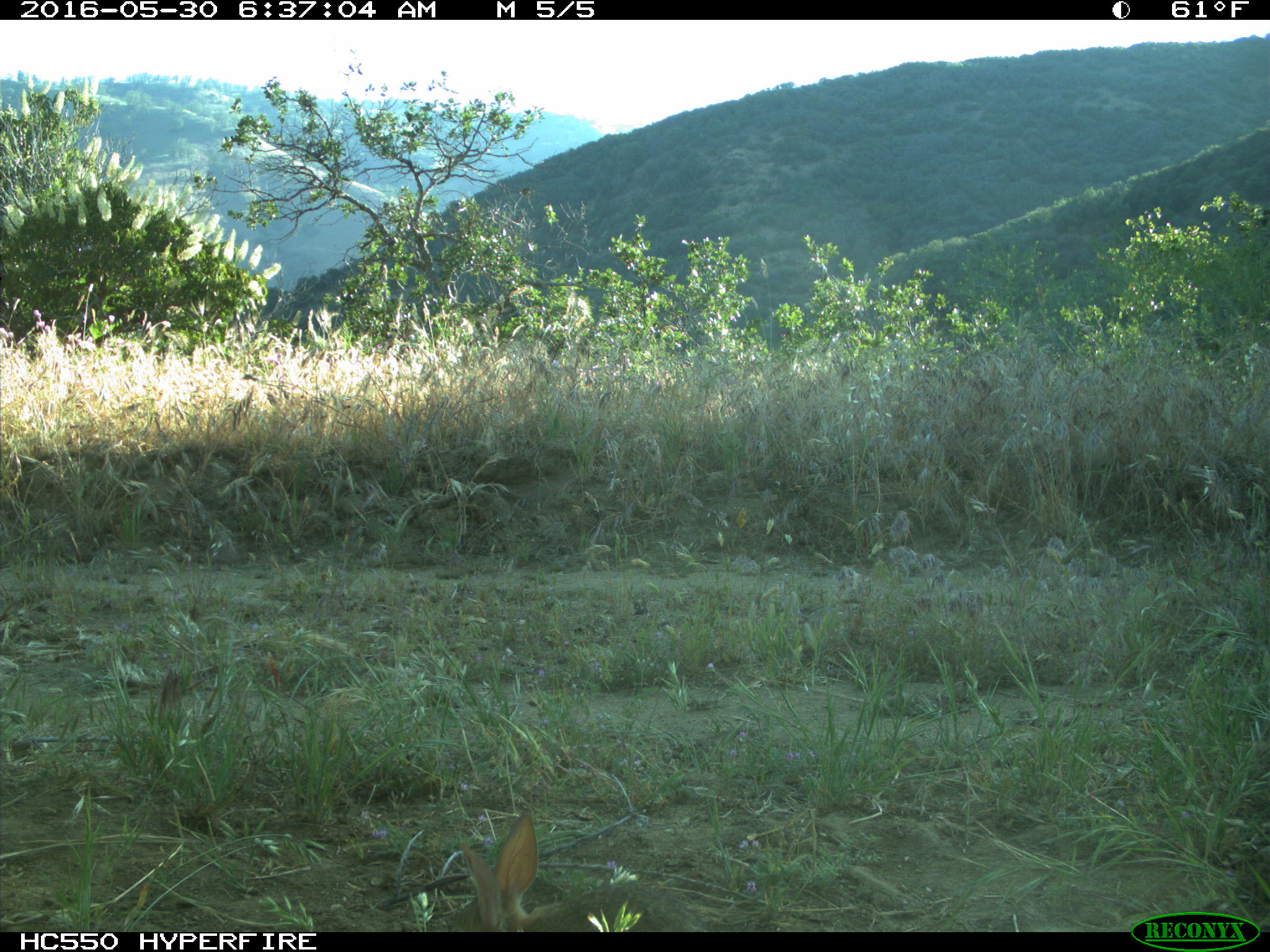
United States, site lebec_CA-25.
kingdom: Animalia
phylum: Chordata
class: Mammalia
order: Lagomorpha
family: Leporidae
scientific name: Leporidae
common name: rabbits and hares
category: unidentified rabbit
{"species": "unidentified rabbit (rabbits and hares) (Leporidae)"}